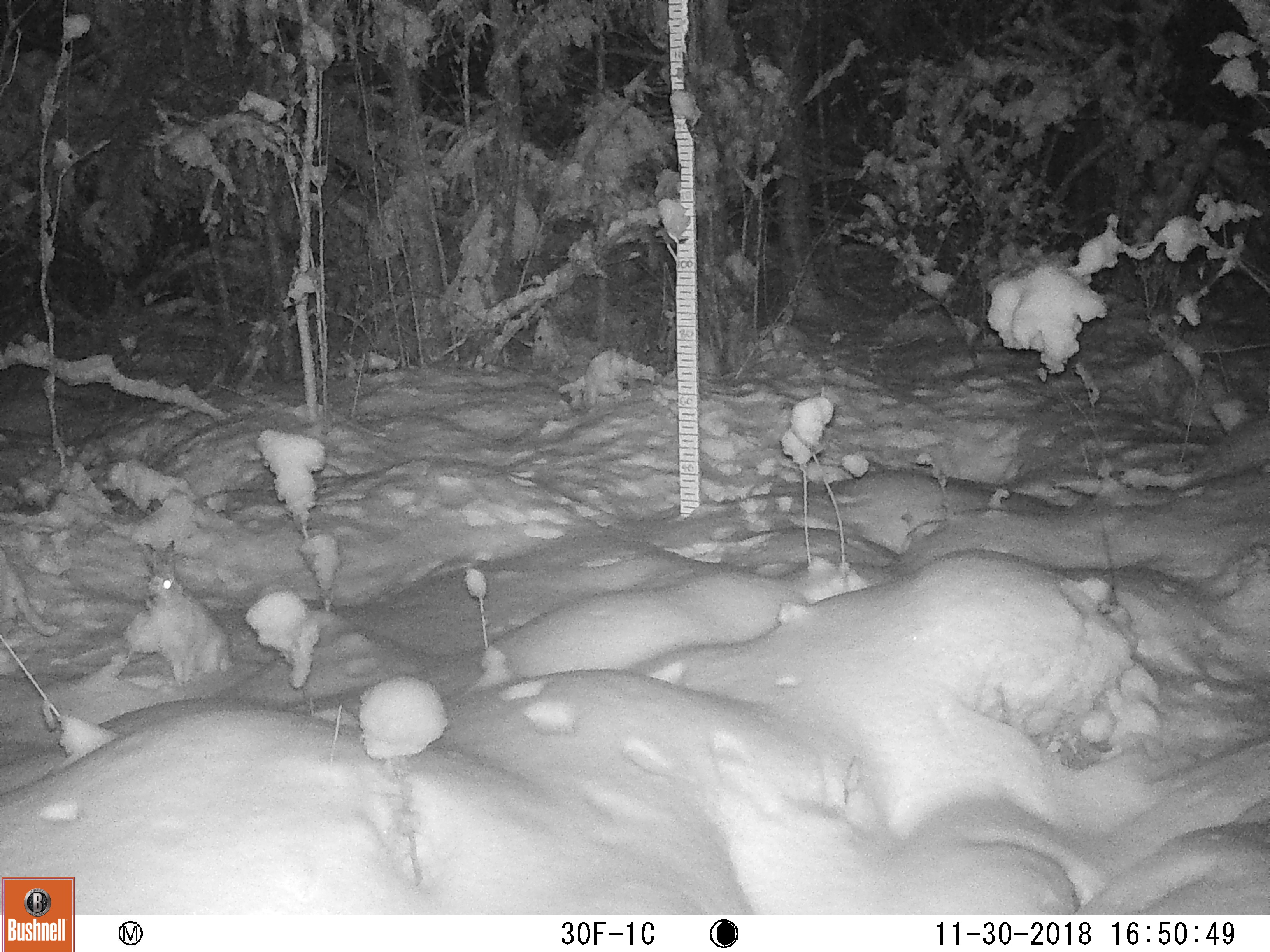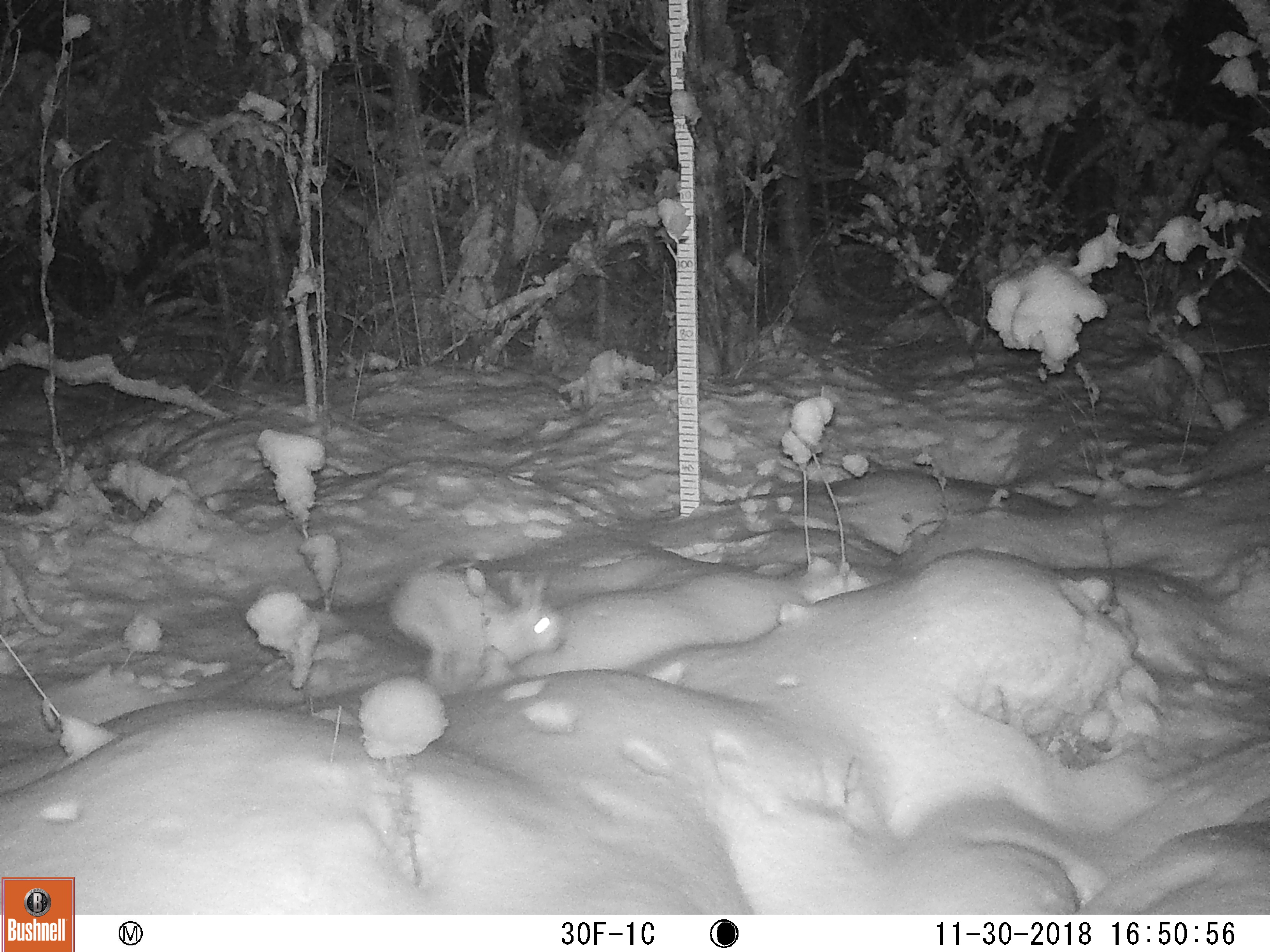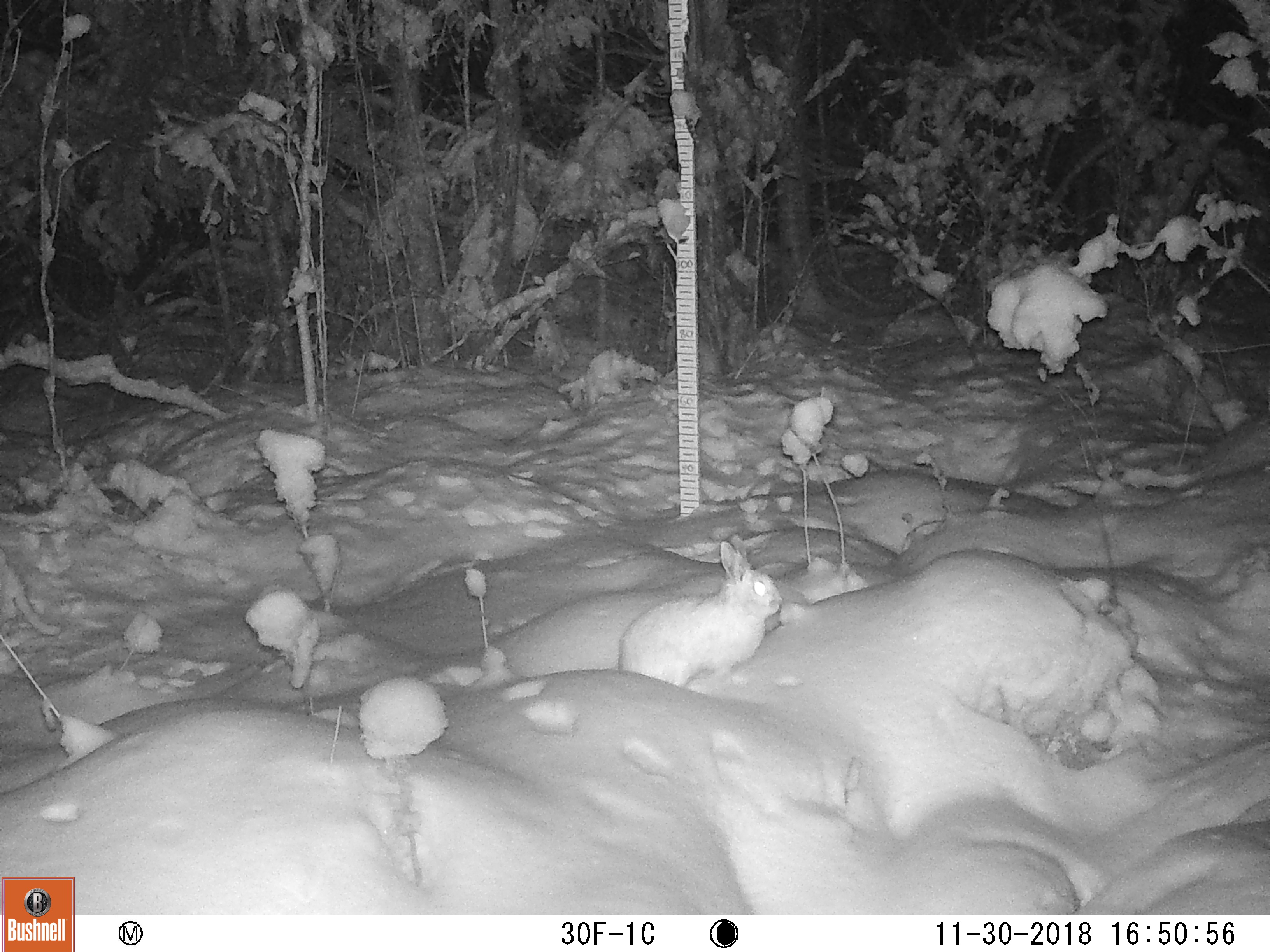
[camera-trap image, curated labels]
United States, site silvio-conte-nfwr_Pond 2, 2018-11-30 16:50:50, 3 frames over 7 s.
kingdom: Animalia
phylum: Chordata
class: Mammalia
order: Lagomorpha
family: Leporidae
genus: Lepus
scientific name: Lepus americanus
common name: snowshoe hare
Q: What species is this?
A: Snowshoe hare (Lepus americanus).